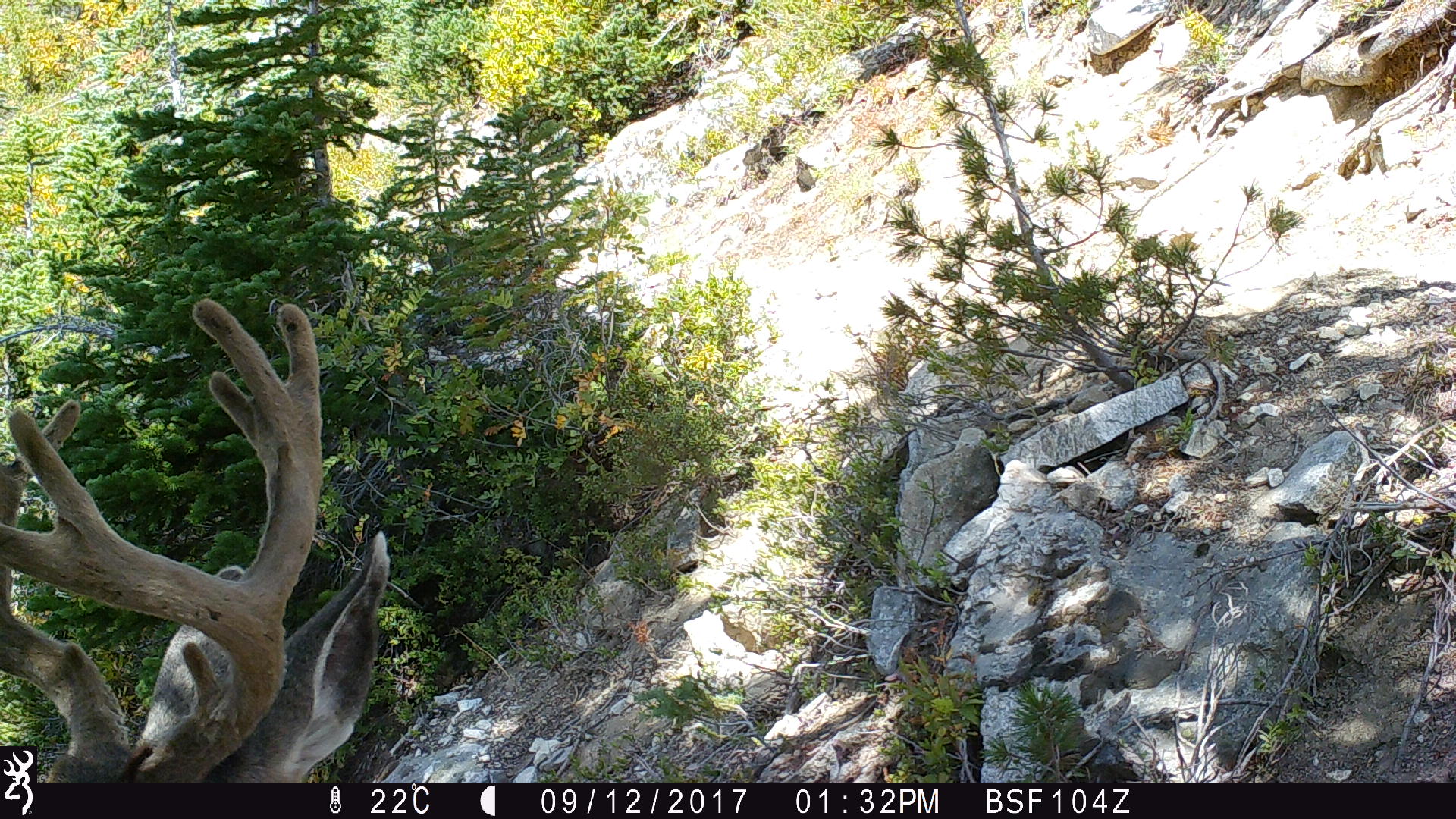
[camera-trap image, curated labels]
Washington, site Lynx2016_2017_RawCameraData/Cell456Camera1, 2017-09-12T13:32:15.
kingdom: Animalia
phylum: Chordata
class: Mammalia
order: Artiodactyla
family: Cervidae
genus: Odocoileus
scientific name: Odocoileus hemionus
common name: mule deer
Odocoileus hemionus (mule deer). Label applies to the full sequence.